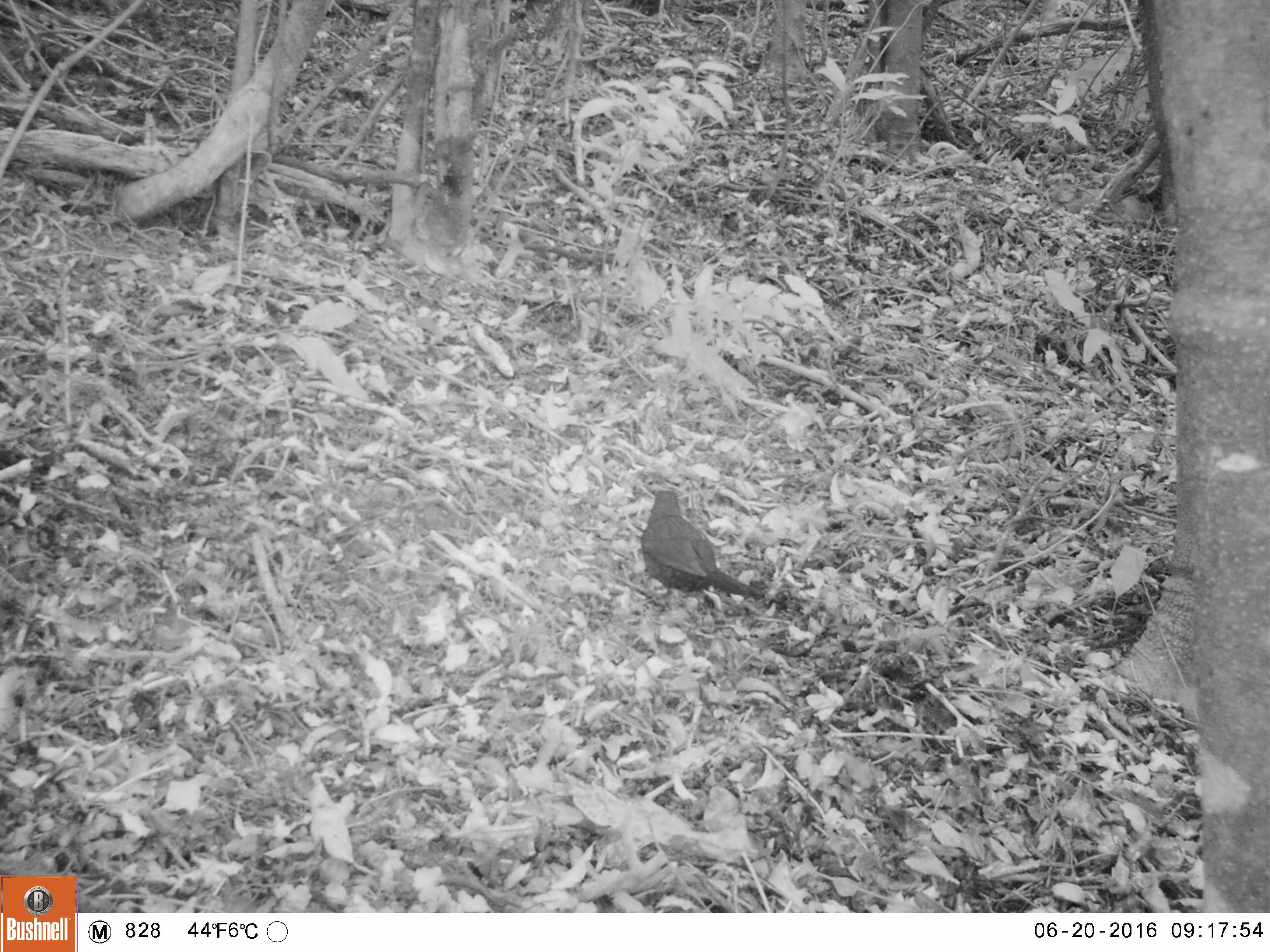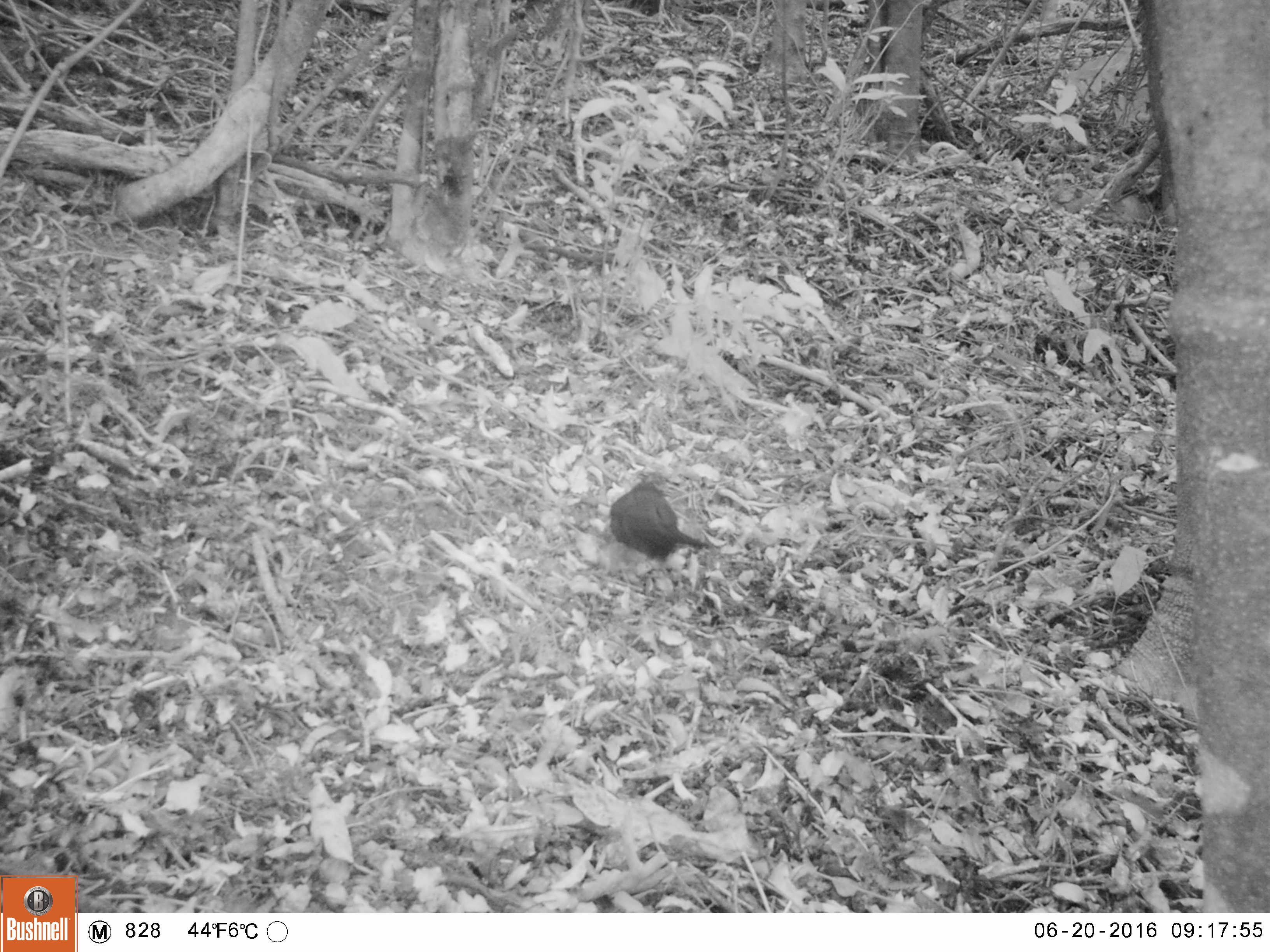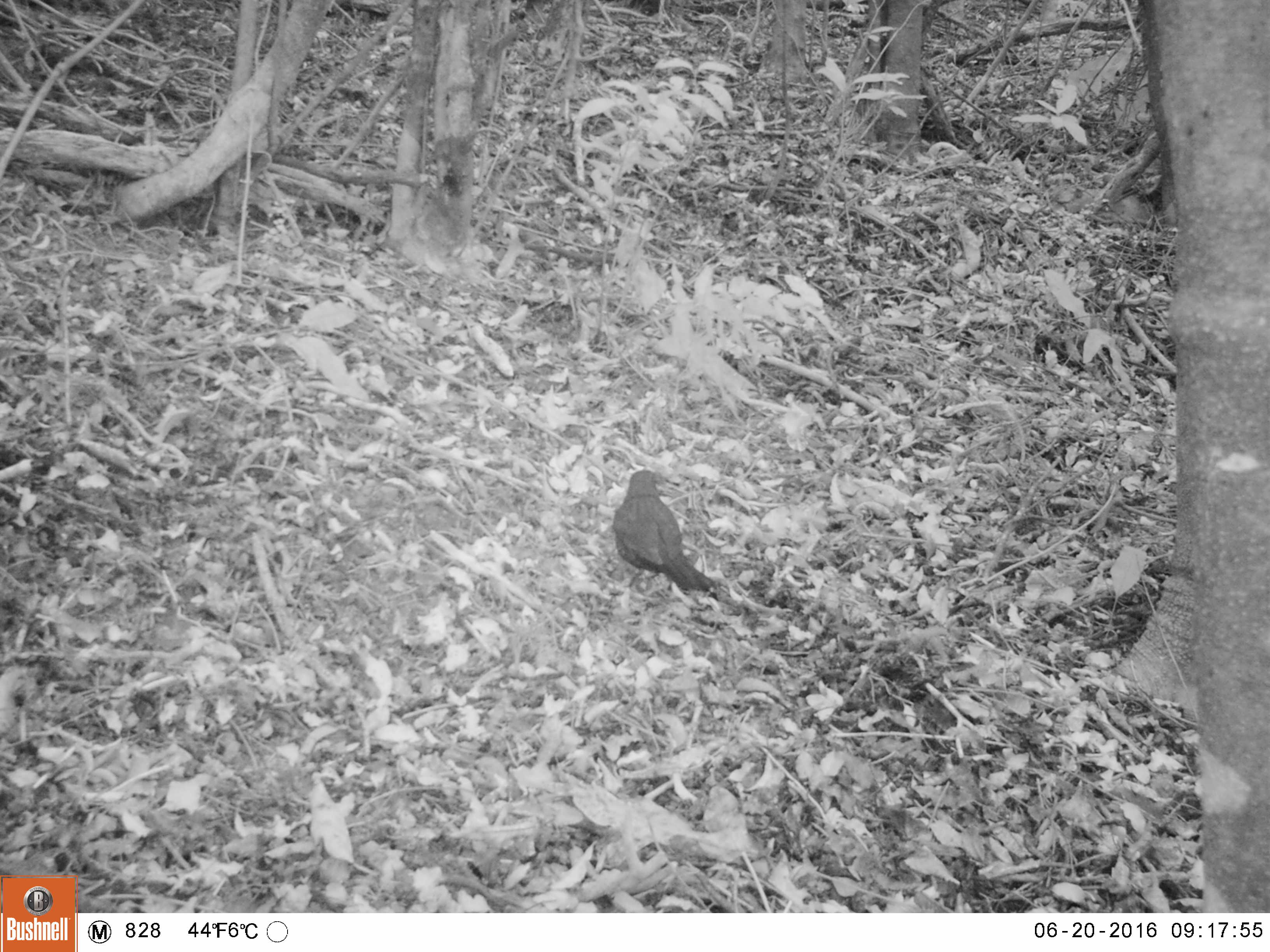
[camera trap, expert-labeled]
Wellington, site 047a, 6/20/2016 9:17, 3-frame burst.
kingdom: Animalia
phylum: Chordata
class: Aves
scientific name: Aves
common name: bird